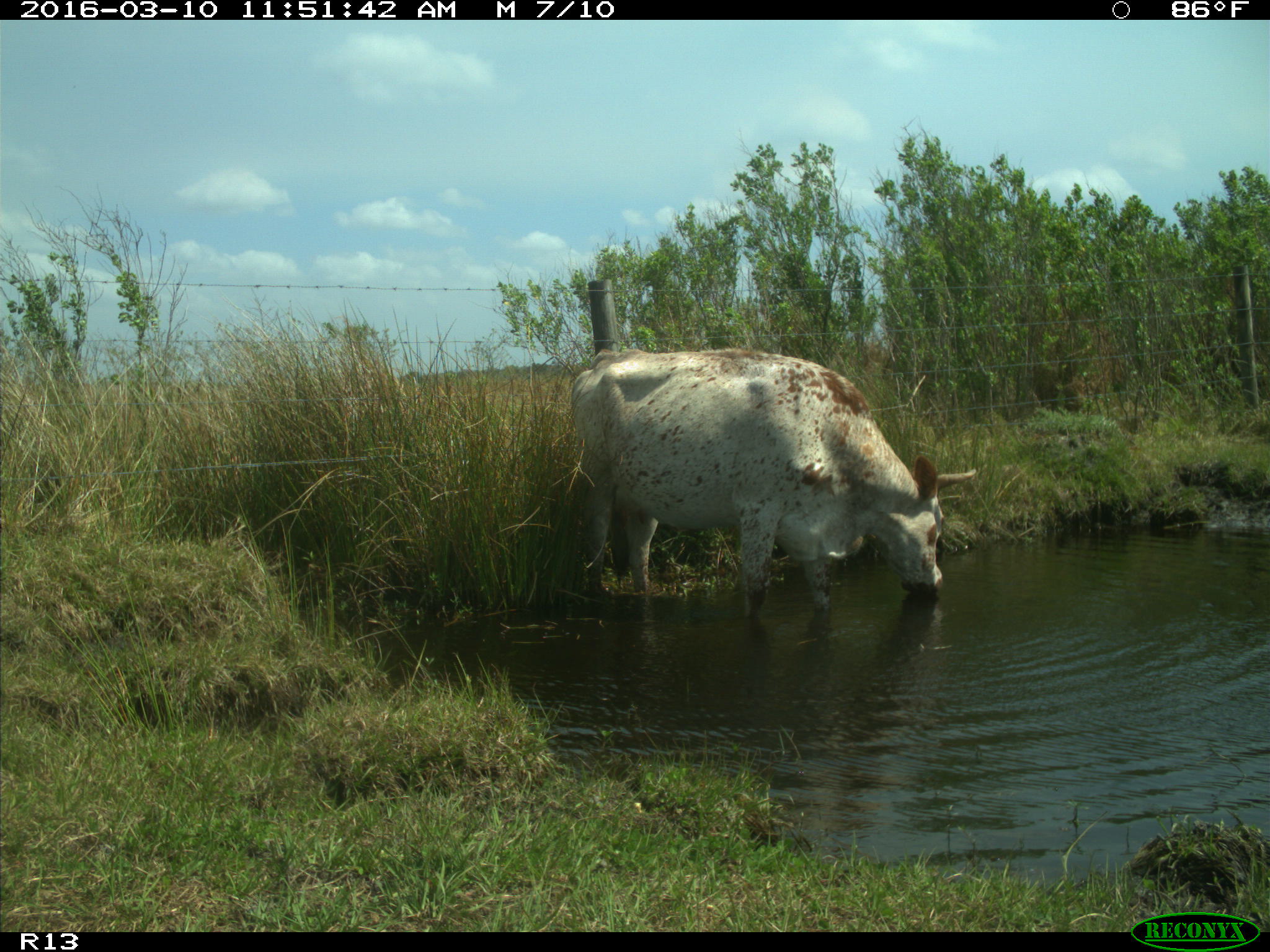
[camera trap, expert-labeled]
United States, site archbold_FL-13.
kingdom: Animalia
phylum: Chordata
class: Mammalia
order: Artiodactyla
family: Bovidae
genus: Bos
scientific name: Bos taurus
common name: domestic cow